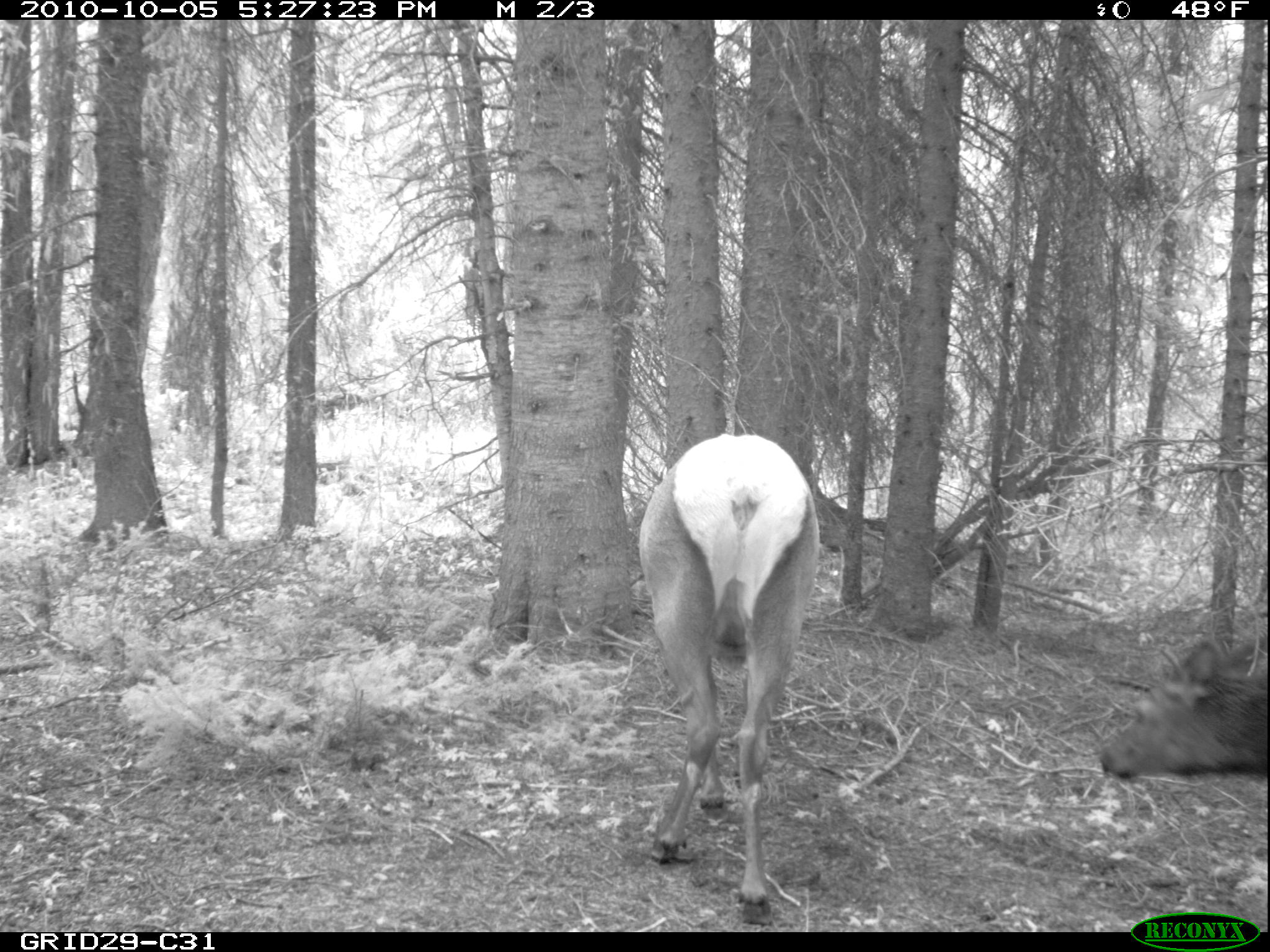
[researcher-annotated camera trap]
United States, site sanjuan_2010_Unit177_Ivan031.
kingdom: Animalia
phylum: Chordata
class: Mammalia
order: Artiodactyla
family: Cervidae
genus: Cervus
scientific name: Cervus elaphus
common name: red deer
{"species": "Cervus elaphus (red deer)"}